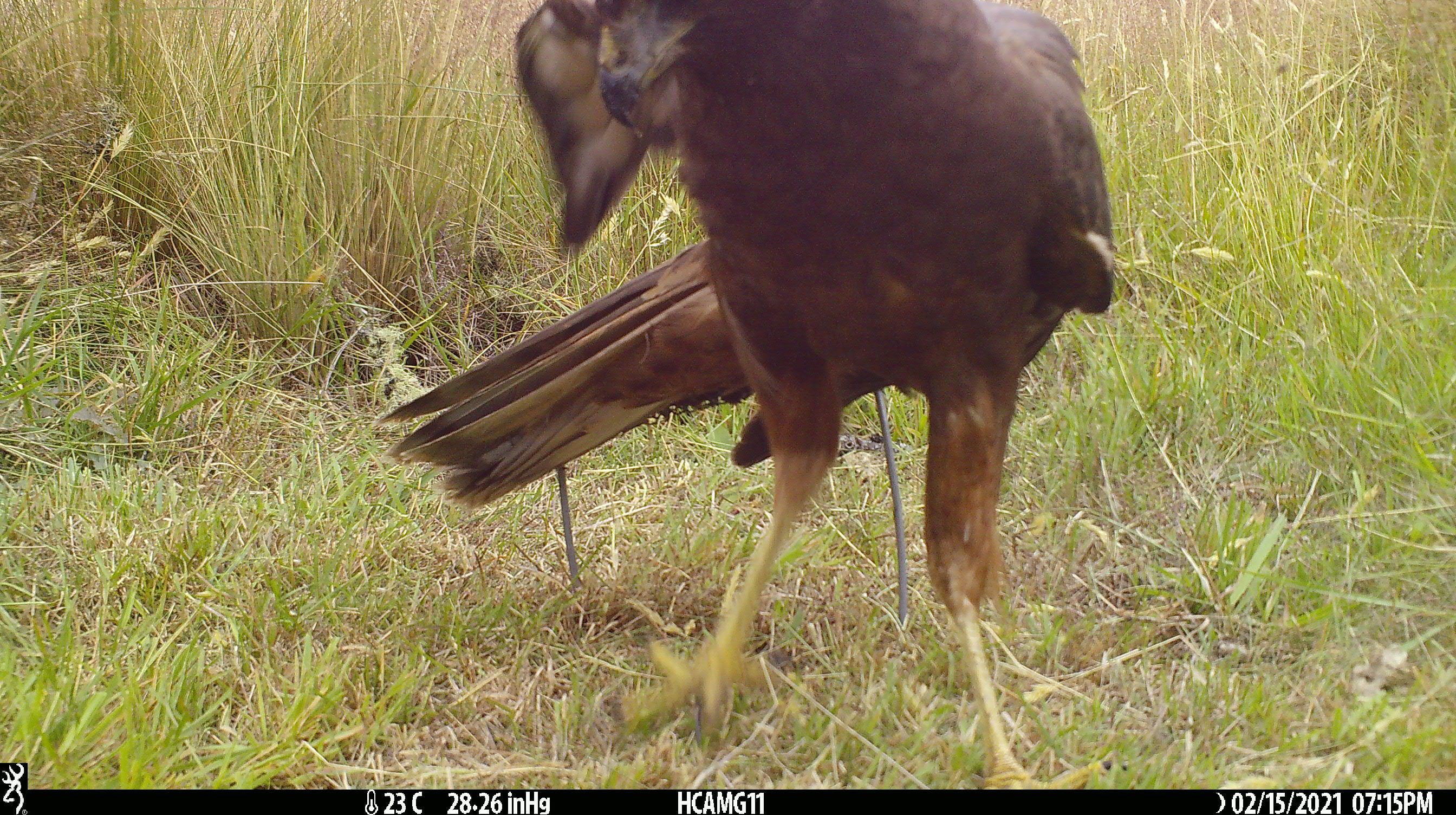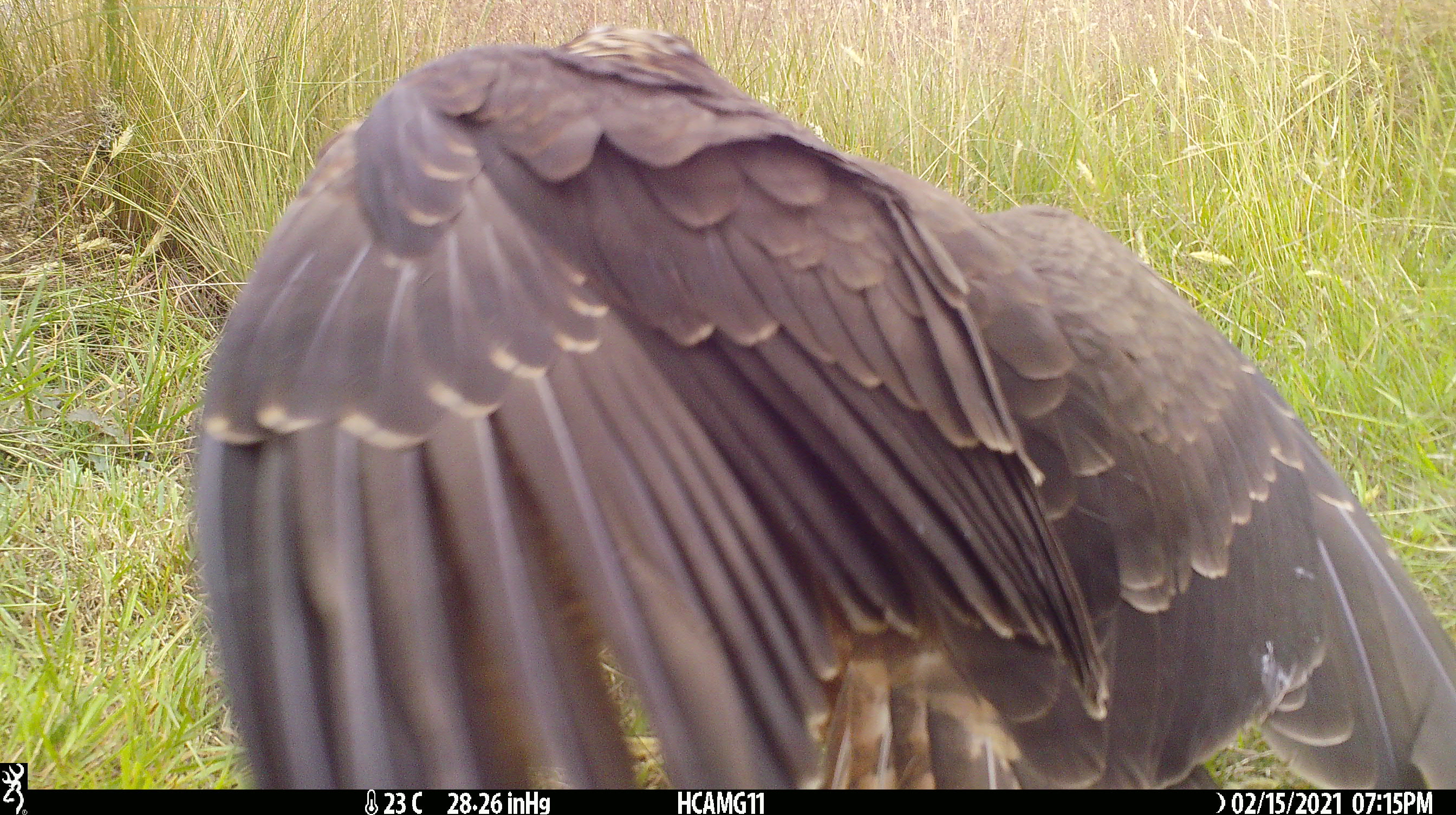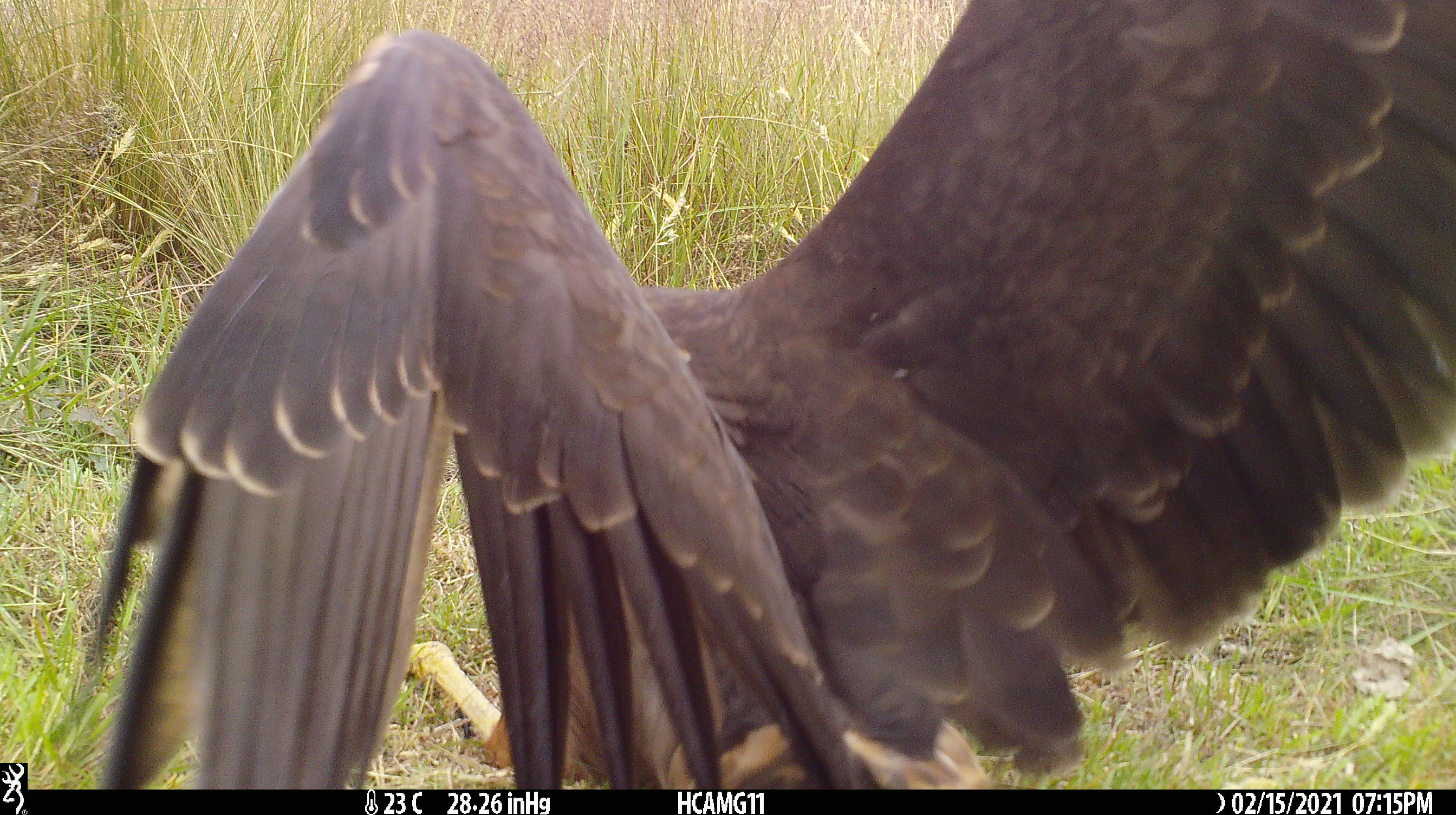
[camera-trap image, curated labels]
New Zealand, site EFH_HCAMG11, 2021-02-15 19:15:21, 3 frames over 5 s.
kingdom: Animalia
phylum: Chordata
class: Aves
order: Accipitriformes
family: Accipitridae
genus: Circus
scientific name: Circus approximans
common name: swamp harrier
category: harrier